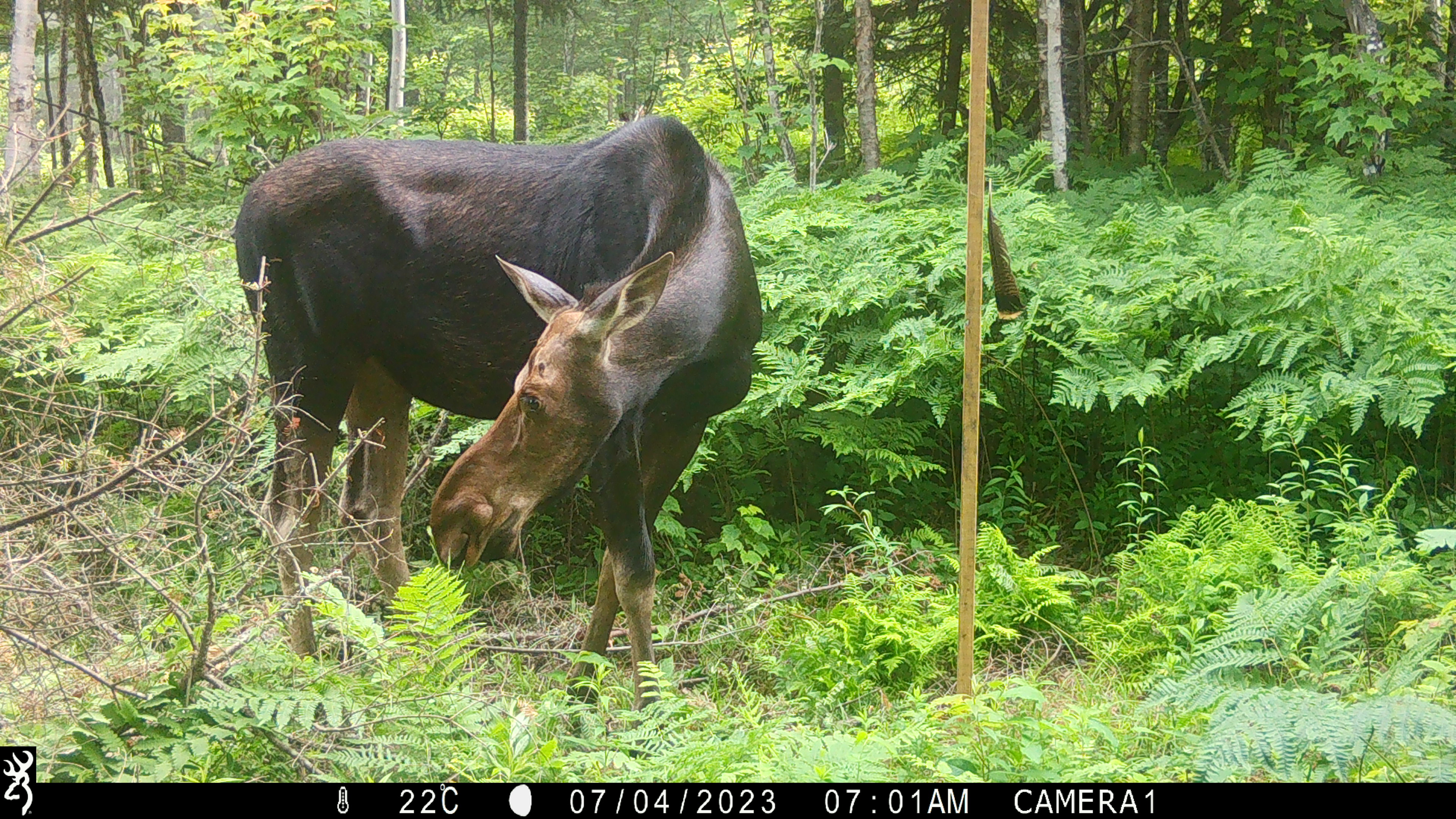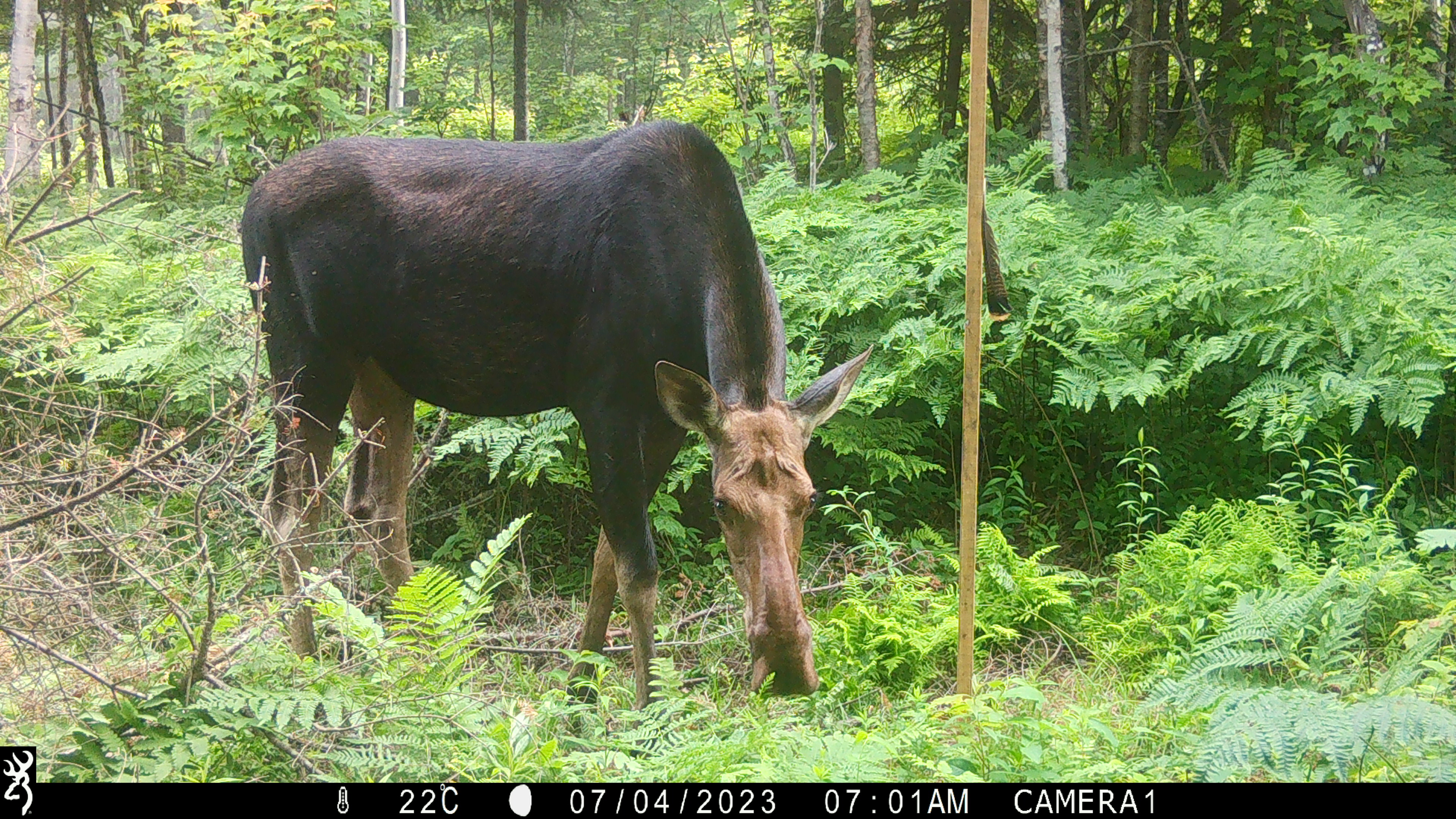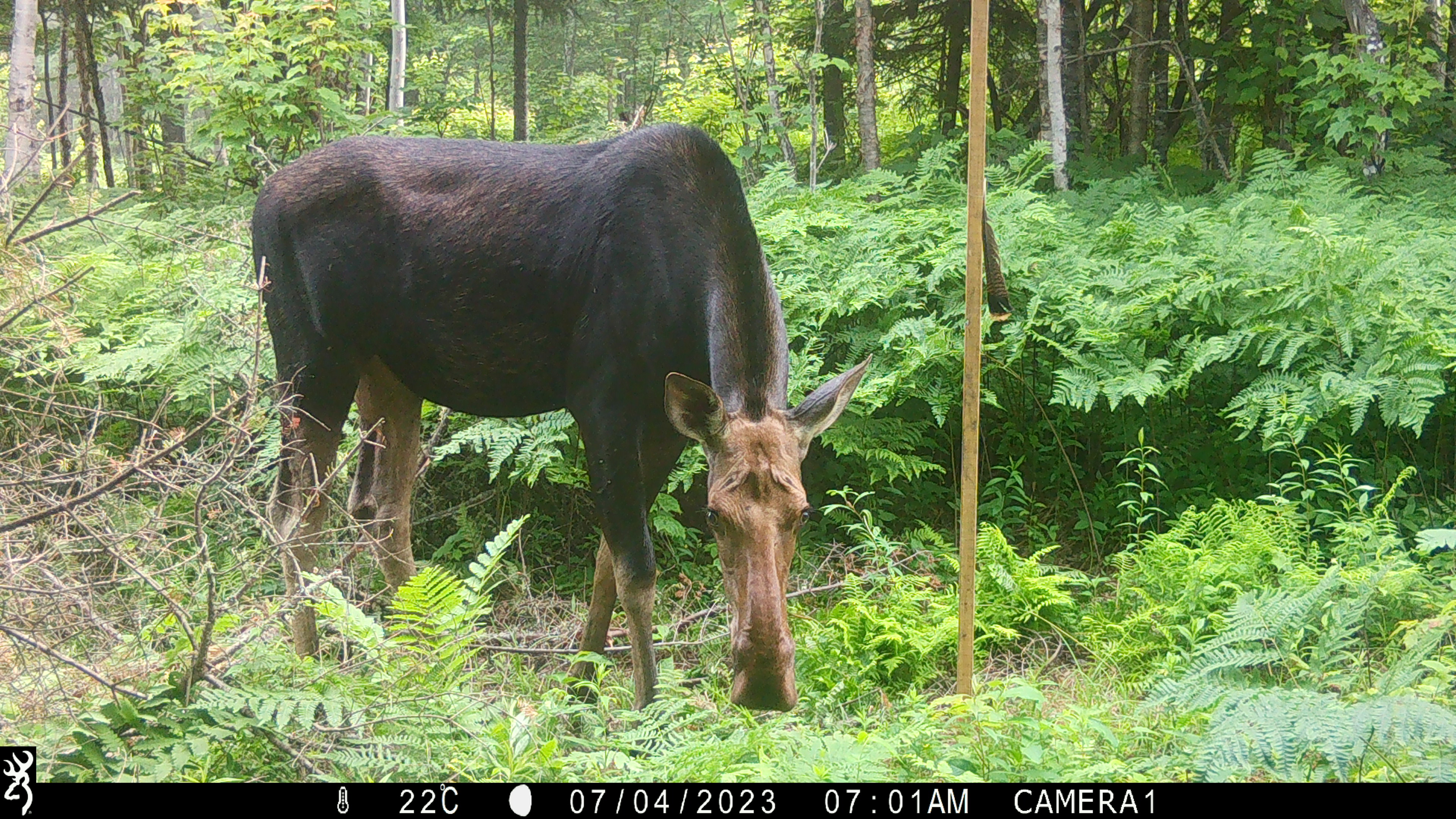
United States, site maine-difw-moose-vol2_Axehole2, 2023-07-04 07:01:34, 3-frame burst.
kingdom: Animalia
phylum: Chordata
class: Mammalia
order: Artiodactyla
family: Cervidae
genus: Alces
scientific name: Alces alces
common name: moose